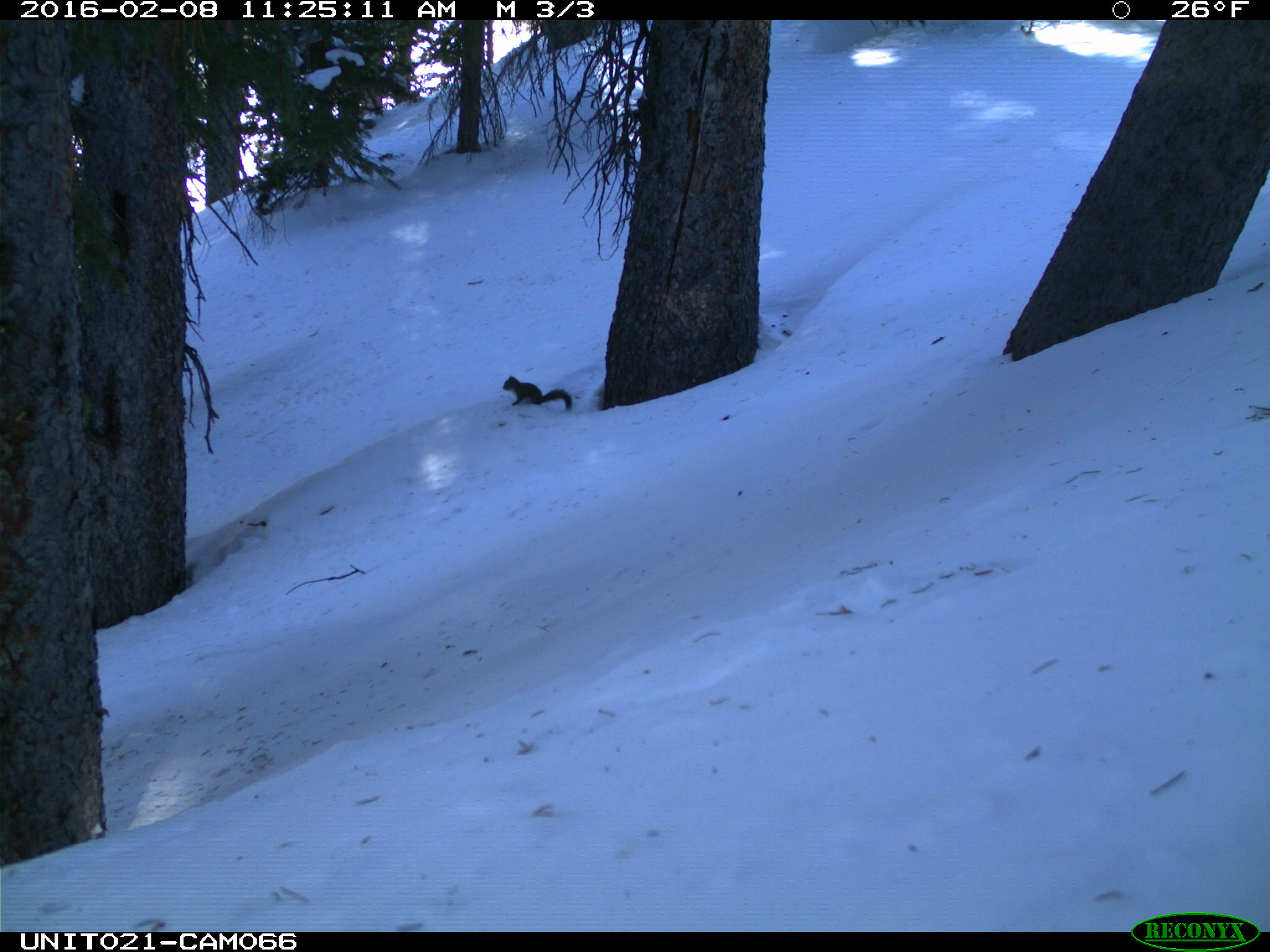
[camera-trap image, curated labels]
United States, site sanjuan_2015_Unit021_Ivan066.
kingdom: Animalia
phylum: Chordata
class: Mammalia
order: Rodentia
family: Sciuridae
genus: Tamiasciurus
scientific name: Tamiasciurus hudsonicus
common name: american red squirrel